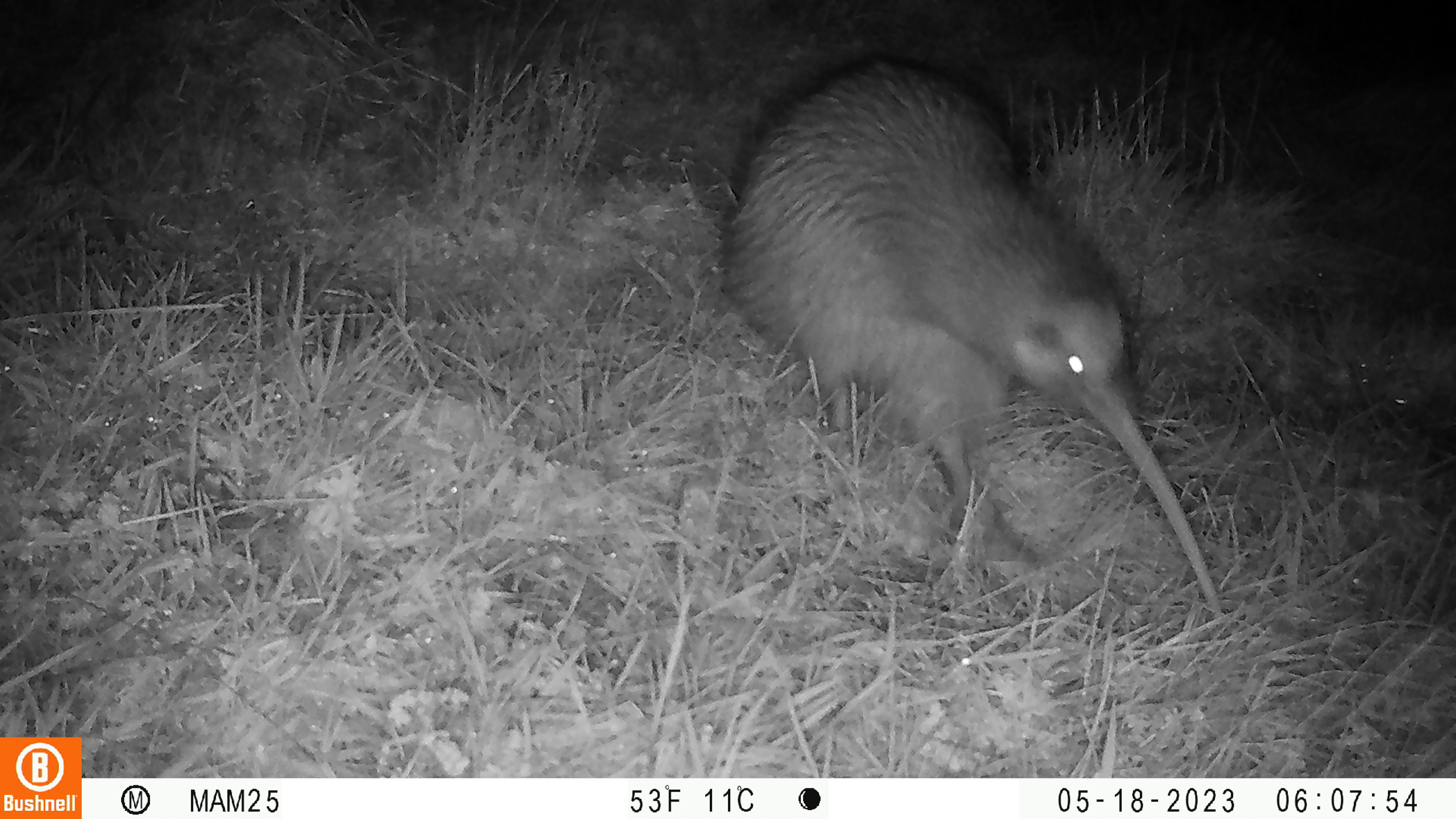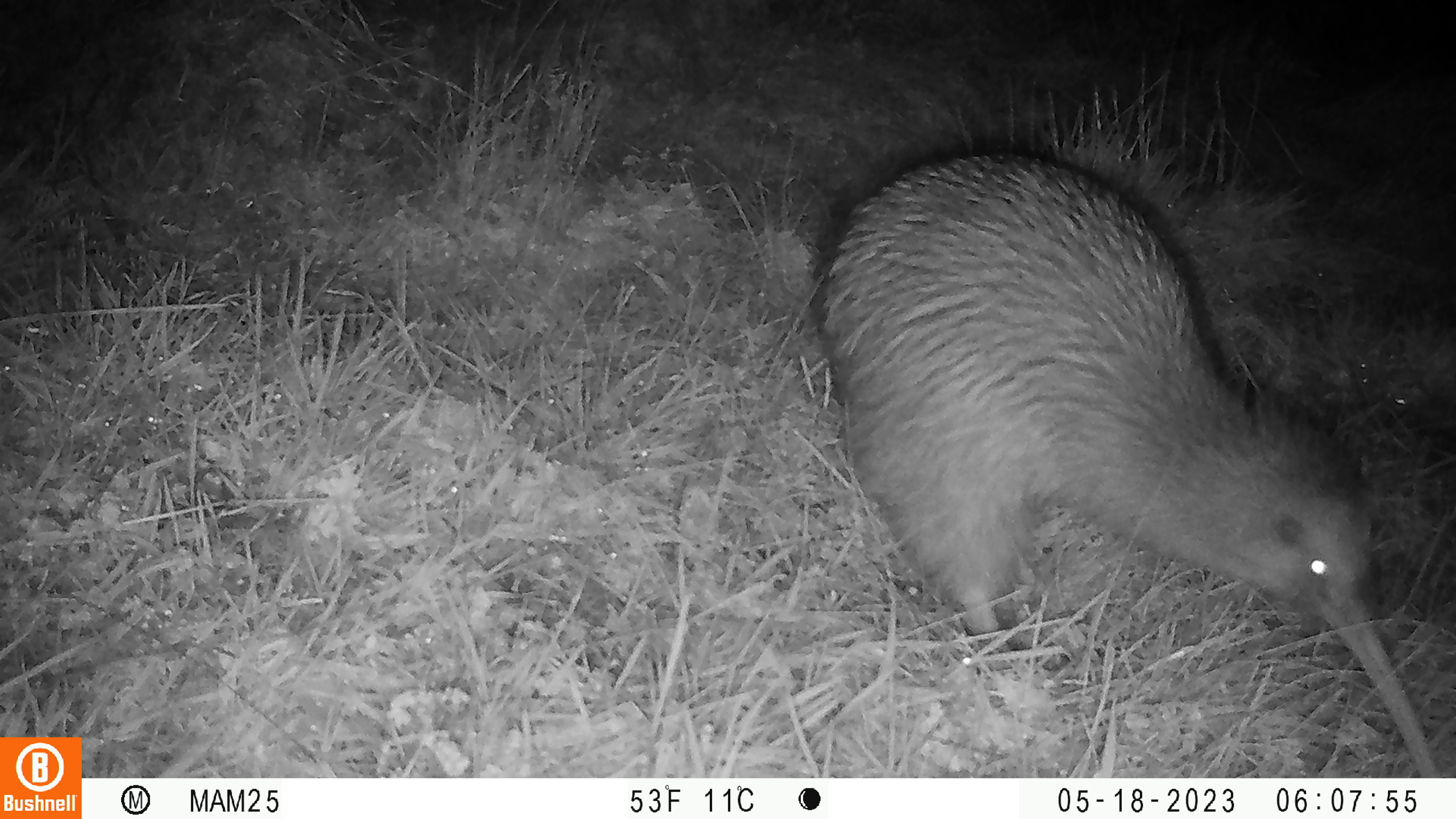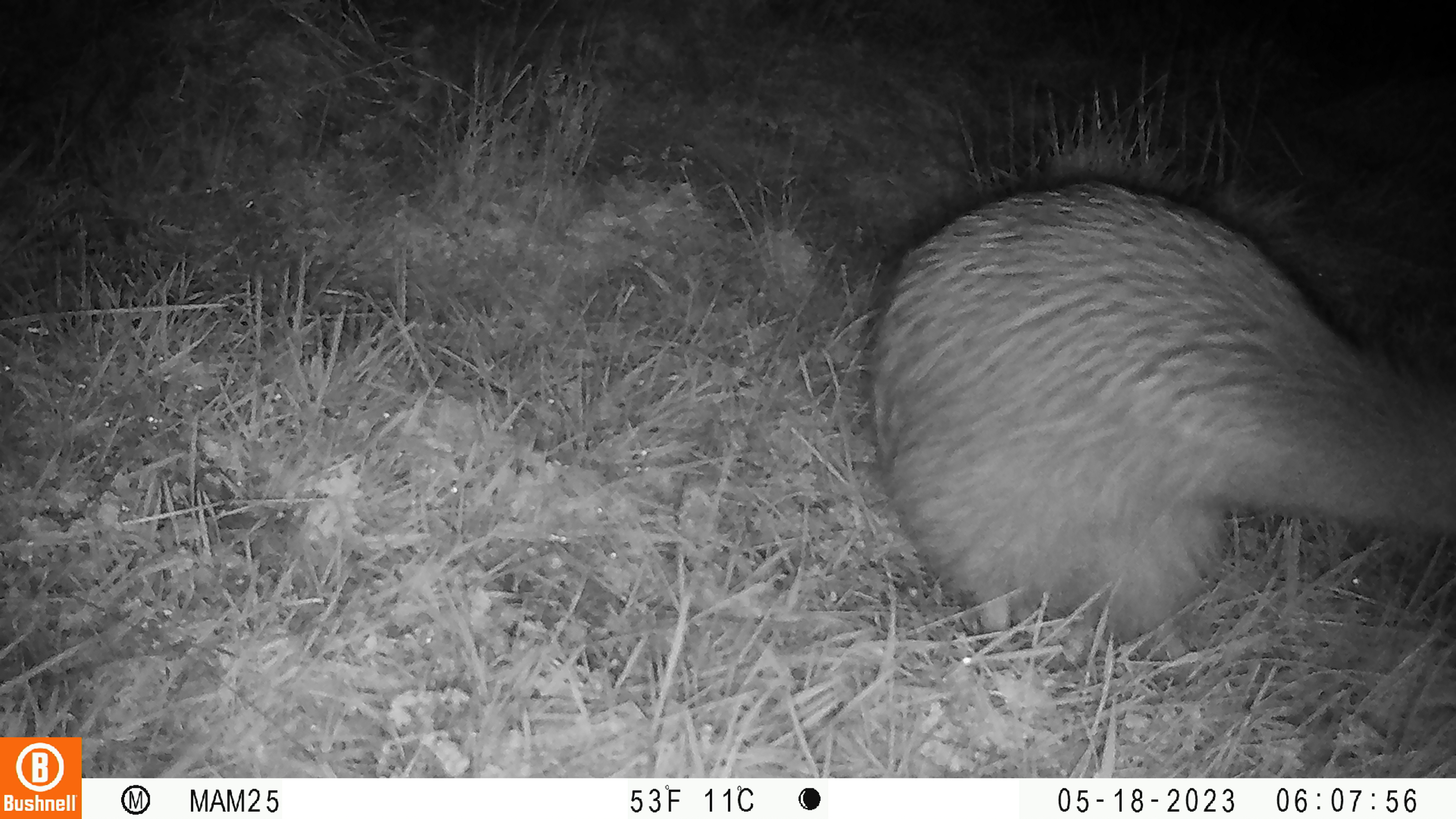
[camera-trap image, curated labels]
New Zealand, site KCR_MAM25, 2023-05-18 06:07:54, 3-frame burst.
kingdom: Animalia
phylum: Chordata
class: Aves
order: Apterygiformes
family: Apterygidae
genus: Apteryx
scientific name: Apteryx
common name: kiwi